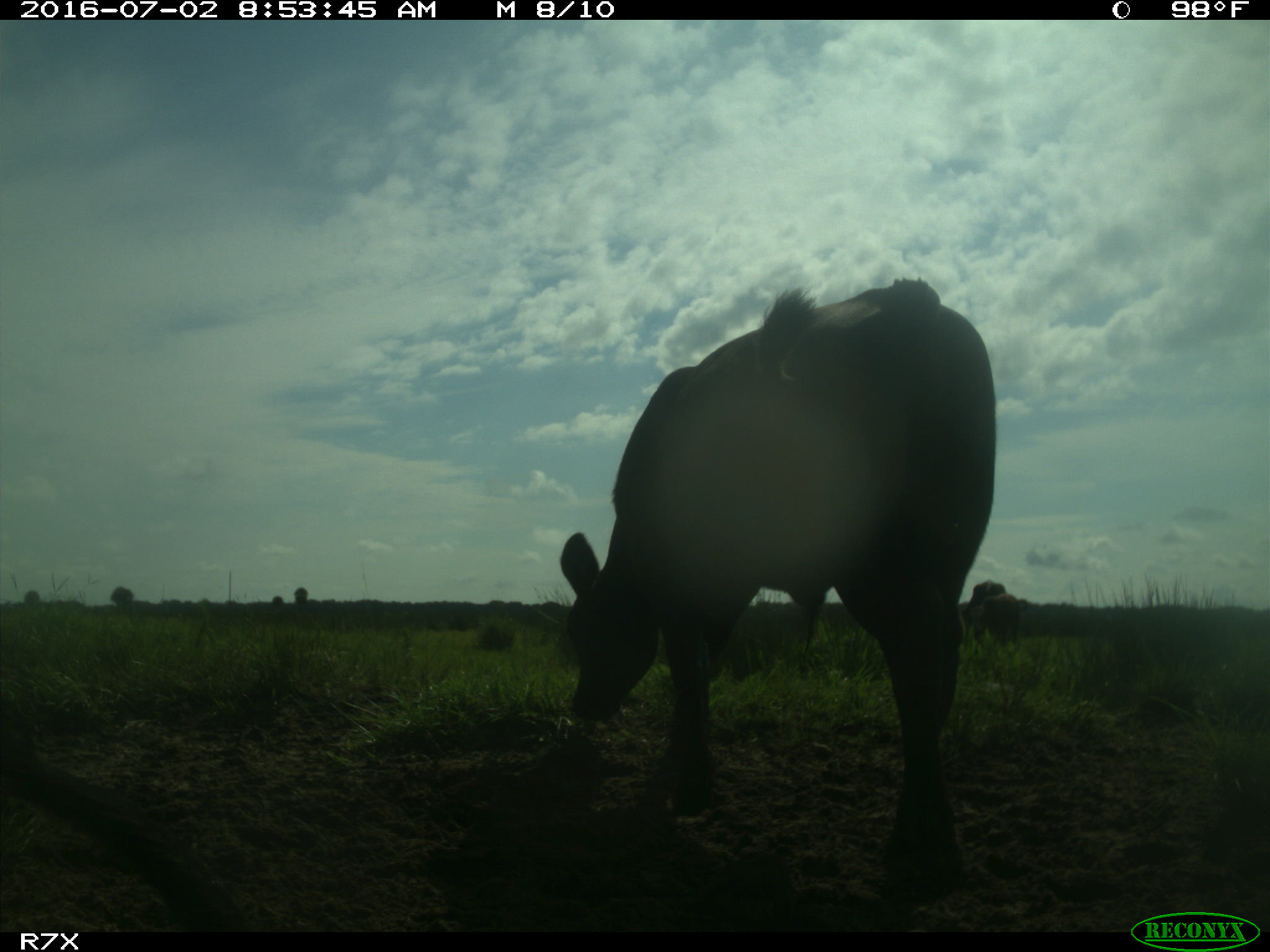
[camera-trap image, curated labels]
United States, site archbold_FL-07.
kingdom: Animalia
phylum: Chordata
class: Mammalia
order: Artiodactyla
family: Bovidae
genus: Bos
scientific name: Bos taurus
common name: domestic cow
Bos taurus (domestic cow).